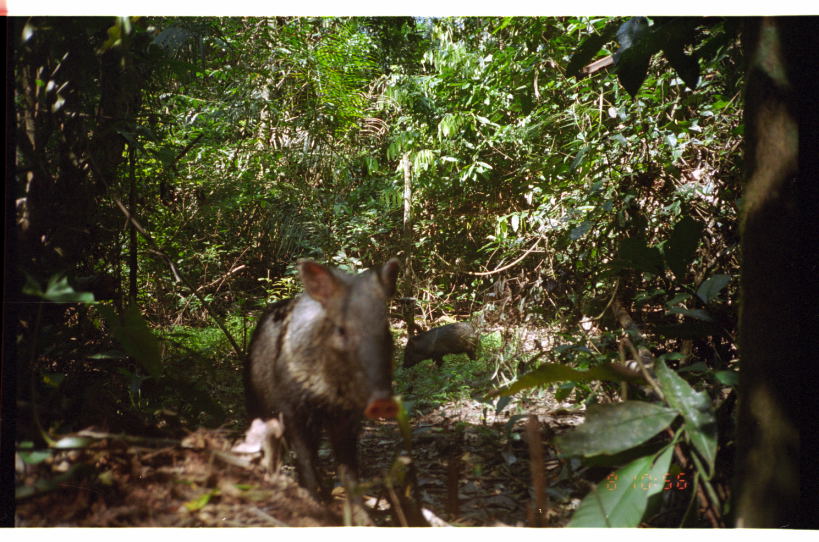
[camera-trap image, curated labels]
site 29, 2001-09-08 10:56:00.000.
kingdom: Animalia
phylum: Chordata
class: Mammalia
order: Artiodactyla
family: Tayassuidae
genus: Pecari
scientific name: Pecari tajacu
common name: collared peccary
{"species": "Pecari tajacu (collared peccary)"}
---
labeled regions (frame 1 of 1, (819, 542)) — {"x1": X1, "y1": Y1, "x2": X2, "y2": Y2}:
pecari tajacu: {"x1": 240, "y1": 255, "x2": 401, "y2": 525}; {"x1": 402, "y1": 321, "x2": 479, "y2": 369}